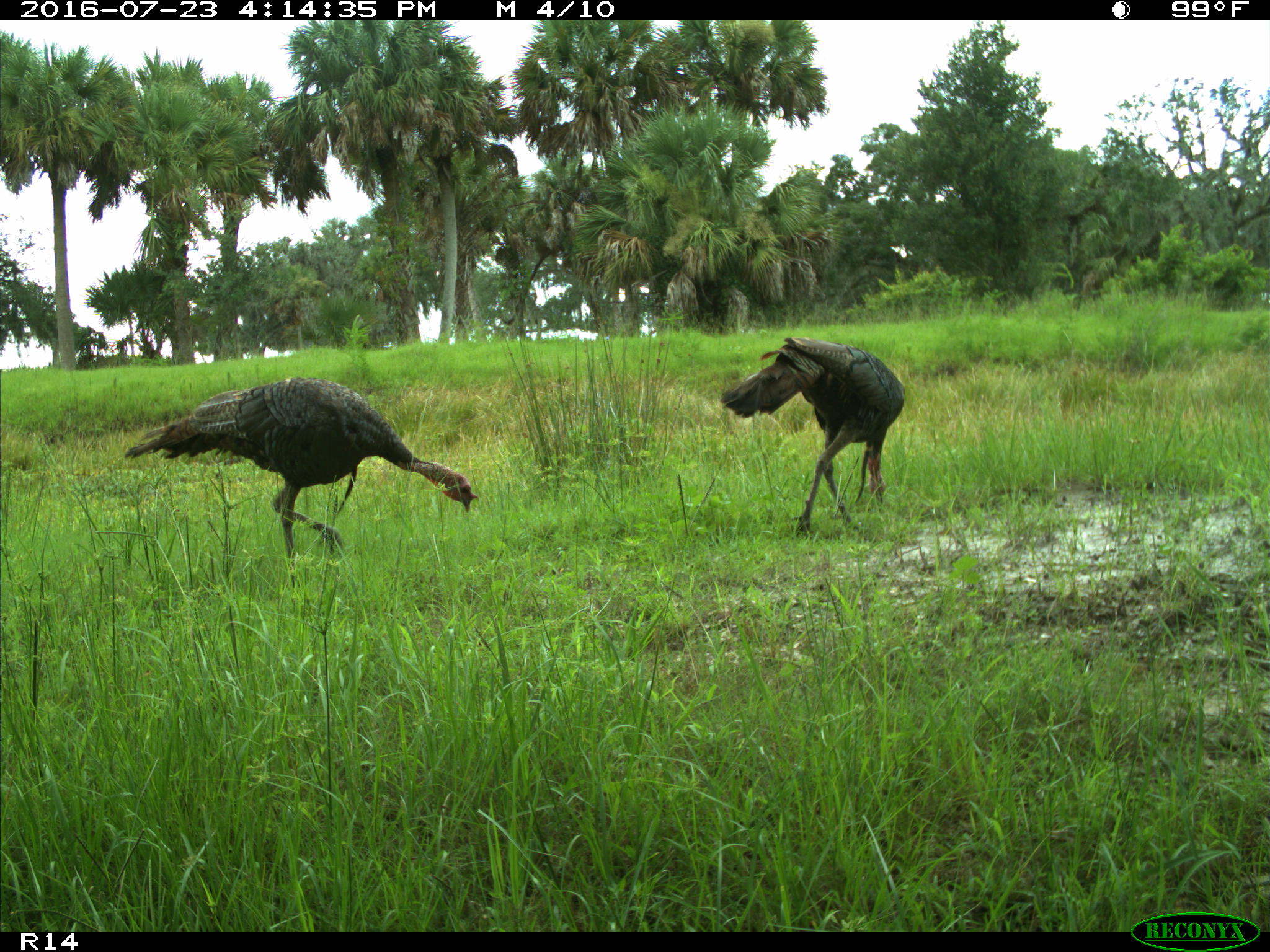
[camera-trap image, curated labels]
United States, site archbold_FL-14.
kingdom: Animalia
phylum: Chordata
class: Aves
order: Galliformes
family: Phasianidae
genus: Meleagris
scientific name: Meleagris gallopavo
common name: wild turkey